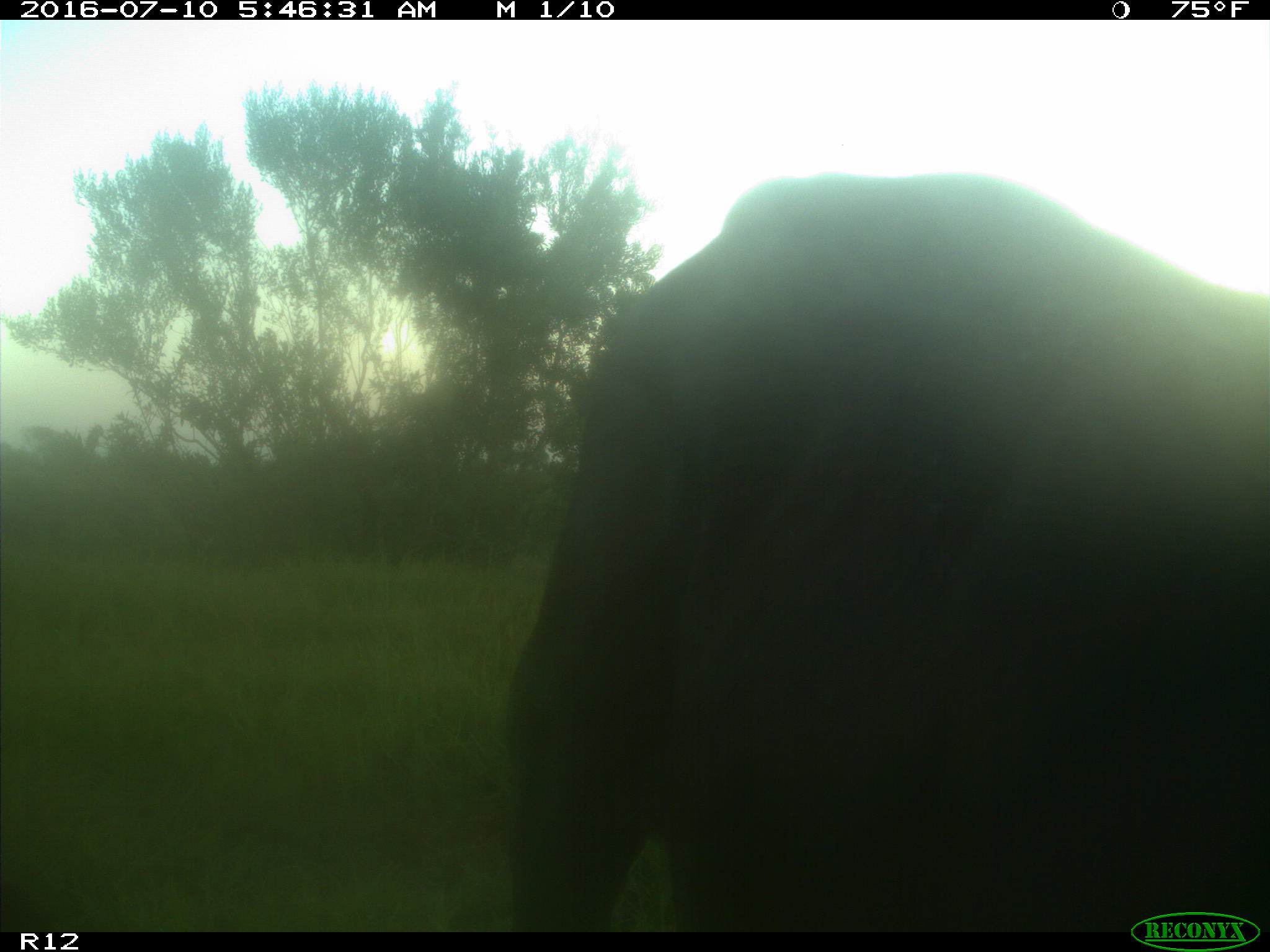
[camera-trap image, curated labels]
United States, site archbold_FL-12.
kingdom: Animalia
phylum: Chordata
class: Mammalia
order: Artiodactyla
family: Bovidae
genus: Bos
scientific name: Bos taurus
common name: domestic cow